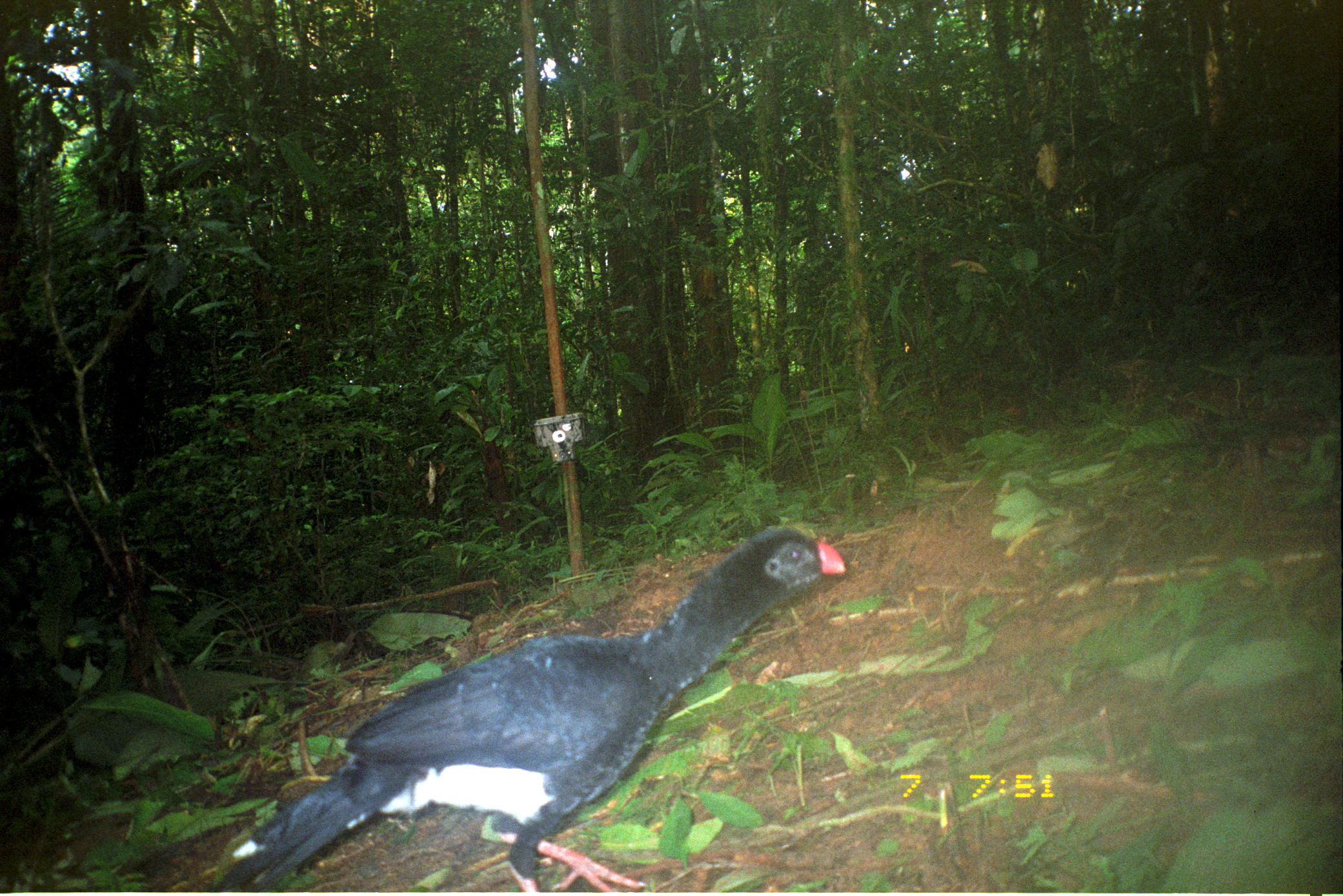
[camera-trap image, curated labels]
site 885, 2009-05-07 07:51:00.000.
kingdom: Animalia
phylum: Chordata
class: Aves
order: Galliformes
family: Cracidae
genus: Mitu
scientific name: Mitu salvini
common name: salvin's curassow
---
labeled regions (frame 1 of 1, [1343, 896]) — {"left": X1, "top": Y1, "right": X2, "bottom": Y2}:
mitu salvini: {"left": 211, "top": 522, "right": 844, "bottom": 896}